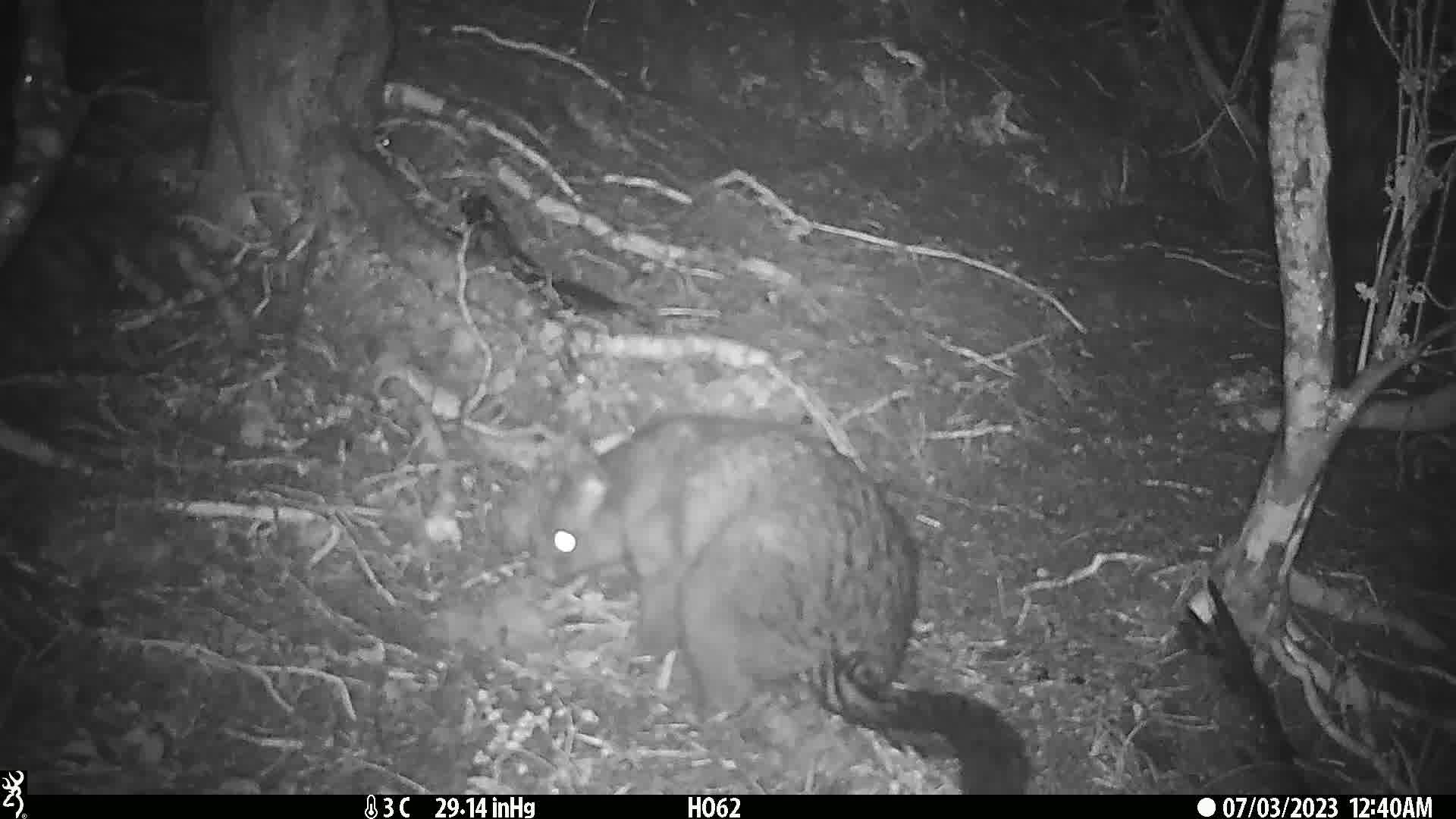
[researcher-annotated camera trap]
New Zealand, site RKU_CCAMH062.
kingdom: Animalia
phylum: Chordata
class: Mammalia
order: Diprotodontia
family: Phalangeridae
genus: Trichosurus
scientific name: Trichosurus vulpecula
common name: common brushtail possum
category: possum